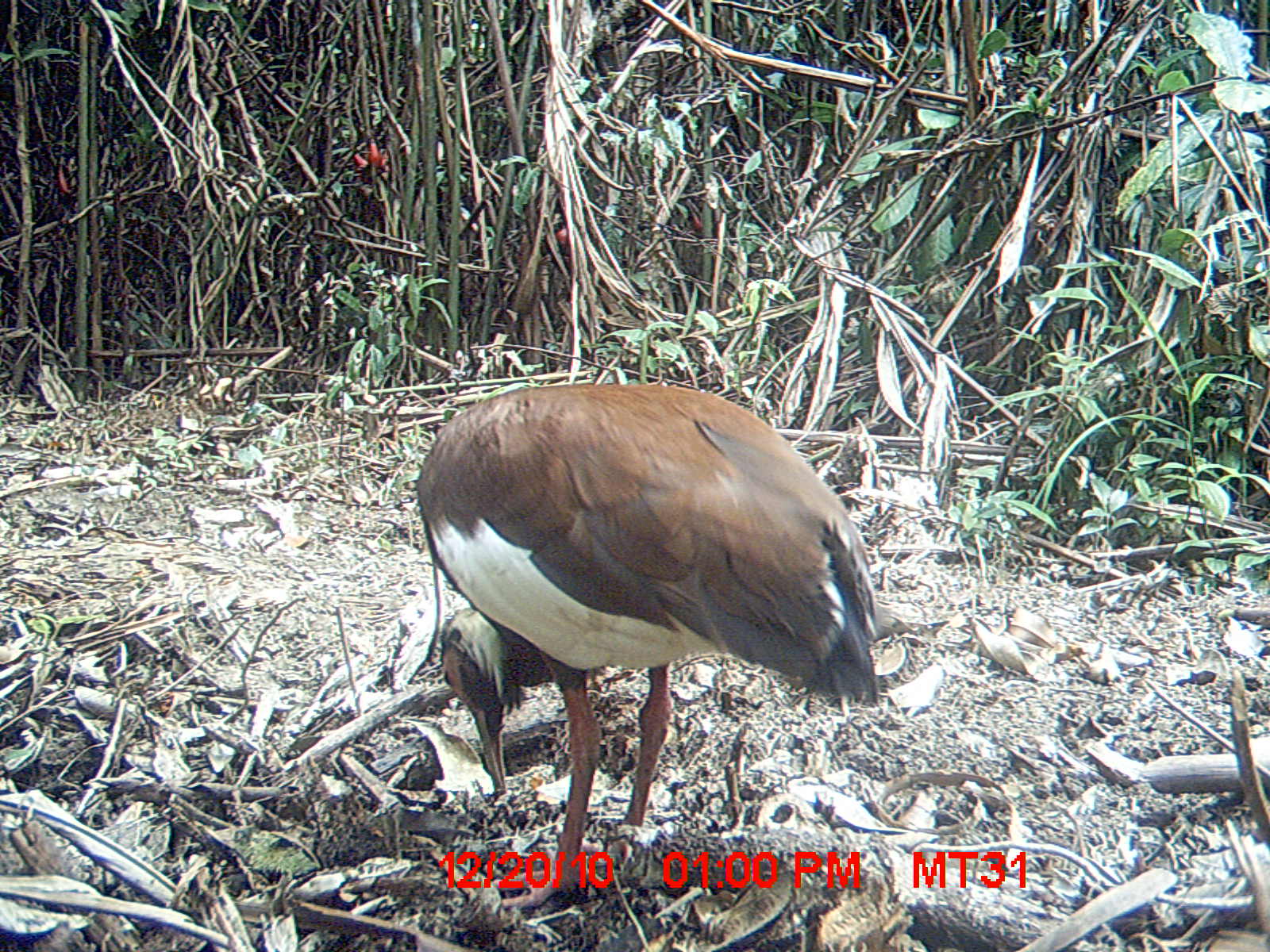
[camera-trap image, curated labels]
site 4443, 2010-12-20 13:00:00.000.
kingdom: Animalia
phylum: Chordata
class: Aves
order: Pelecaniformes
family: Threskiornithidae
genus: Lophotibis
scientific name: Lophotibis cristata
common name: madagascan ibis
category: lophotibis cristataa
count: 1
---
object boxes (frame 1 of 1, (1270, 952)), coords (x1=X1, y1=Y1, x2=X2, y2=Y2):
lophotibis cristataa: (x1=412, y1=379, x2=883, y2=911)